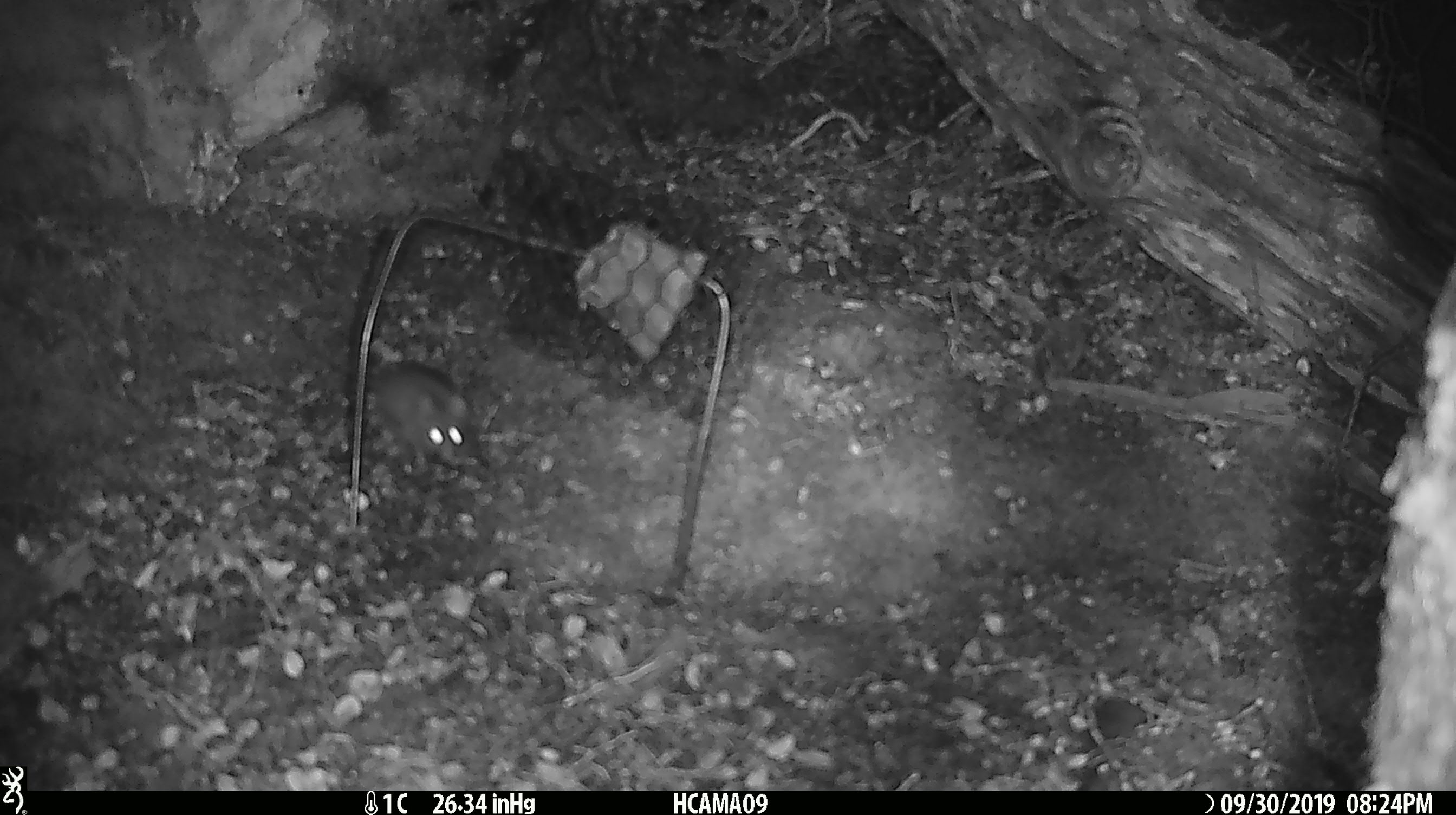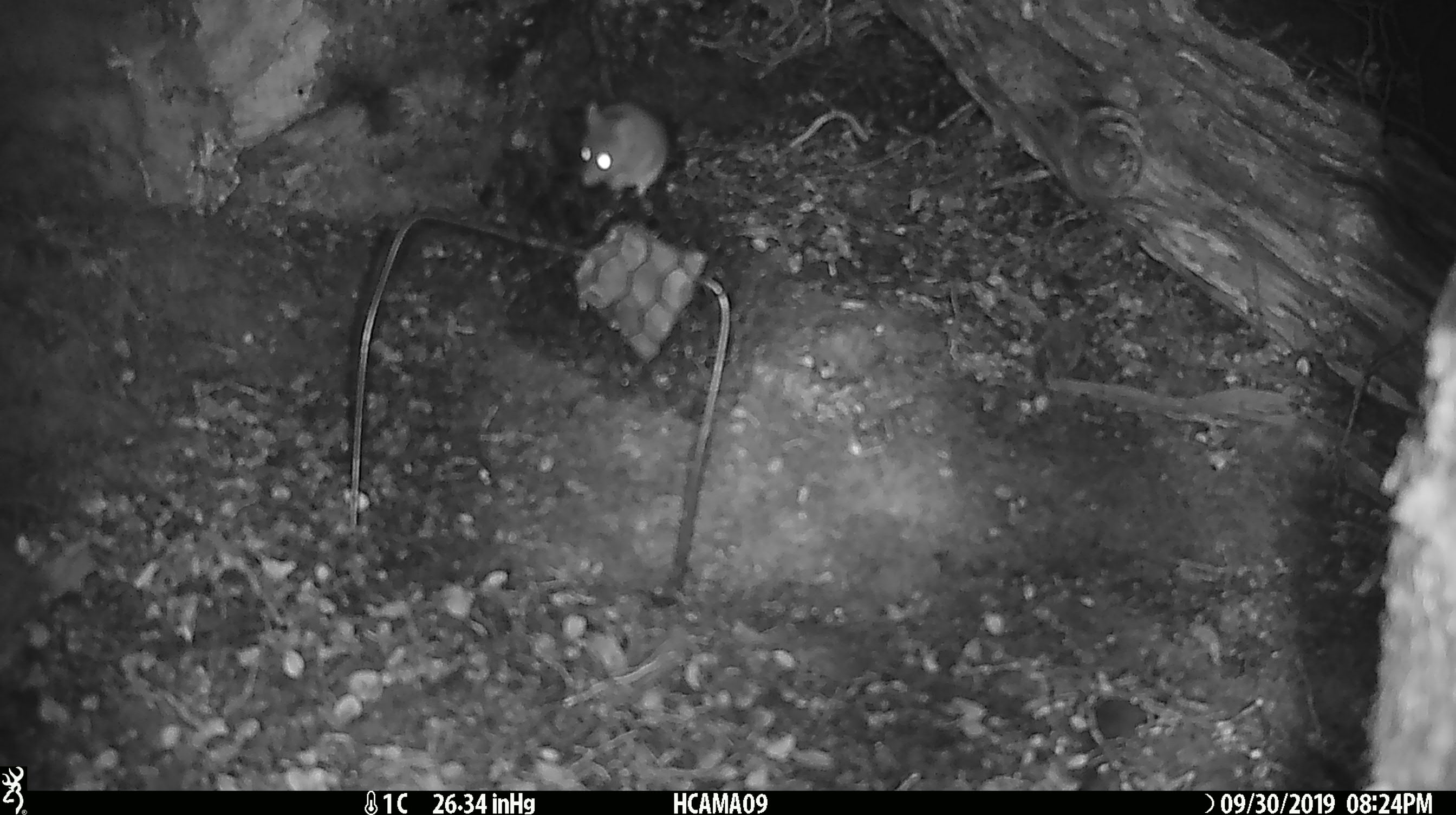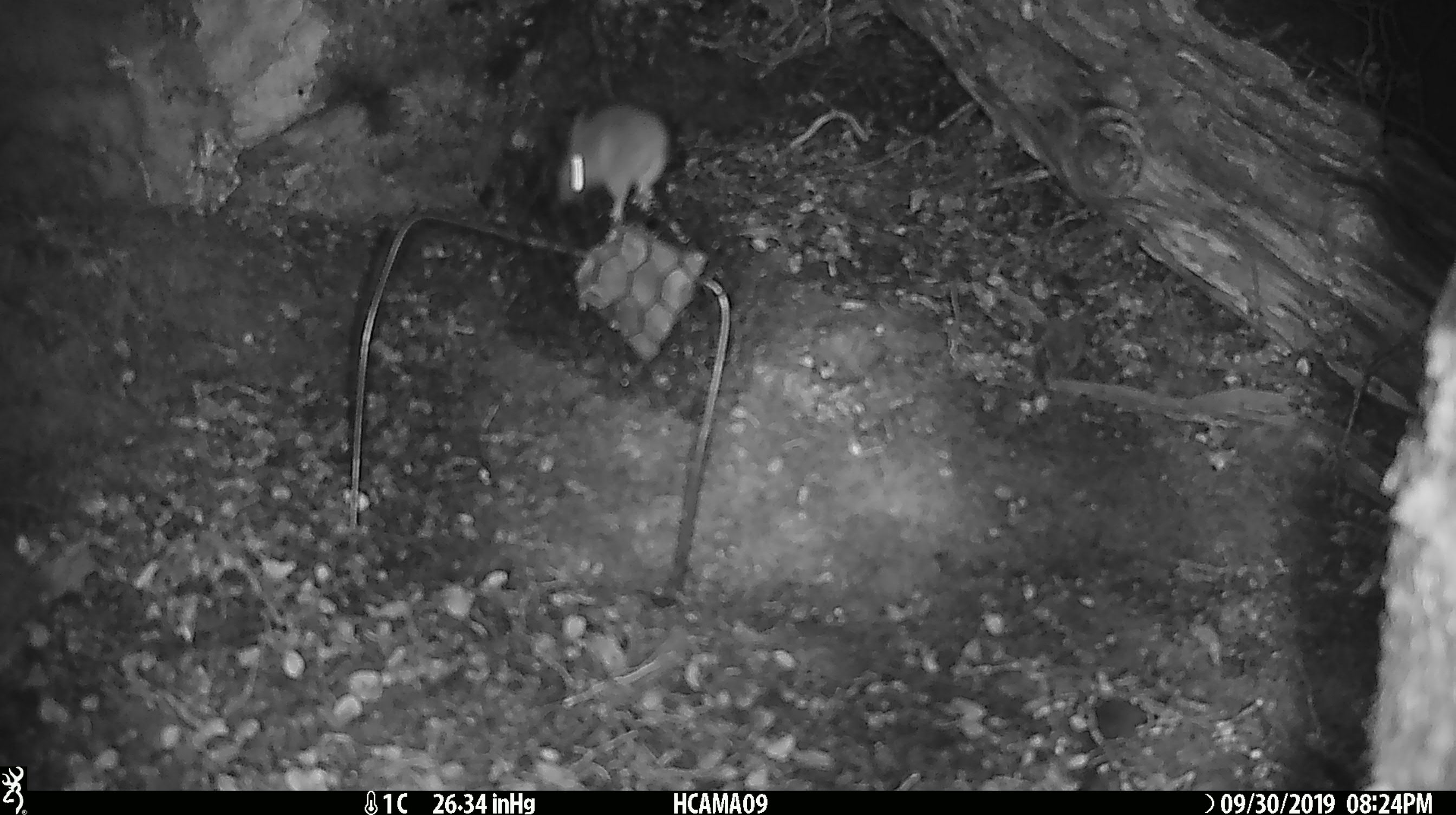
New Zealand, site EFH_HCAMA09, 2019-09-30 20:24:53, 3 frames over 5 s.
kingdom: Animalia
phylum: Chordata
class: Mammalia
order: Rodentia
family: Muridae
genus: Mus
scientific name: Mus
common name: mouse